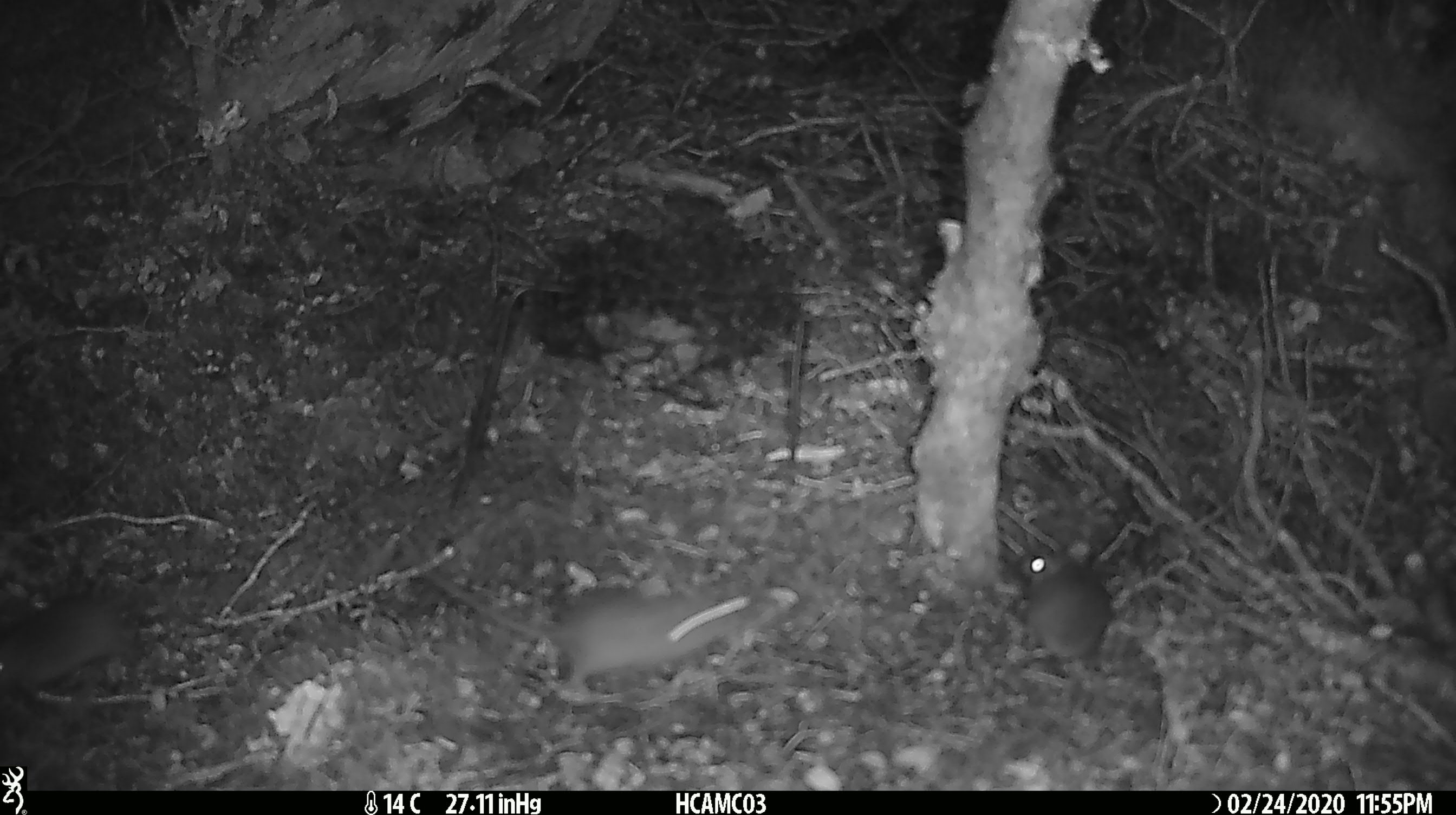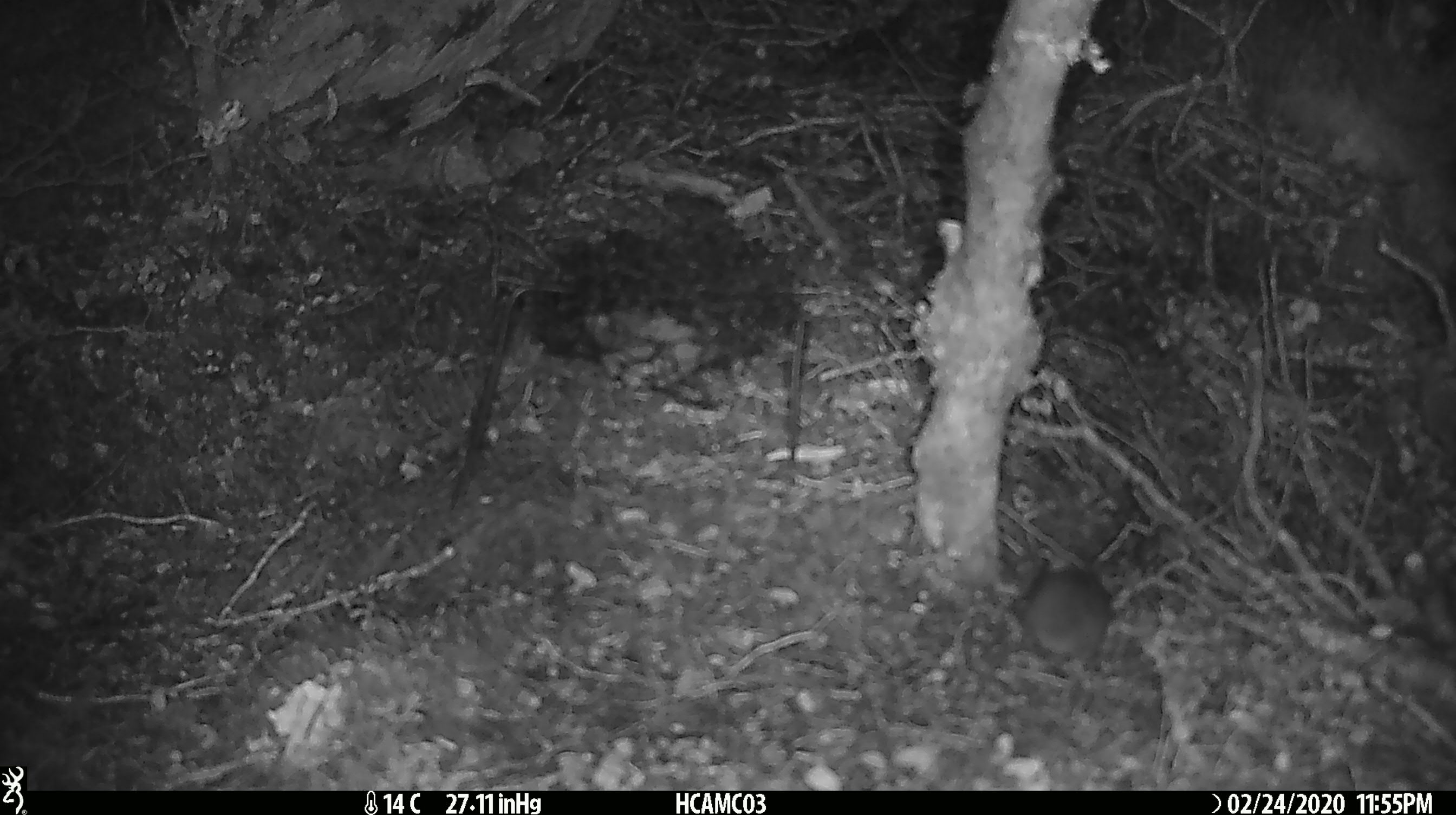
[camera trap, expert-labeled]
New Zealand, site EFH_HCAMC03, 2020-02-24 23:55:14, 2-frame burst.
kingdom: Animalia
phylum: Chordata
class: Mammalia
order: Rodentia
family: Muridae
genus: Mus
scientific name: Mus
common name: mouse